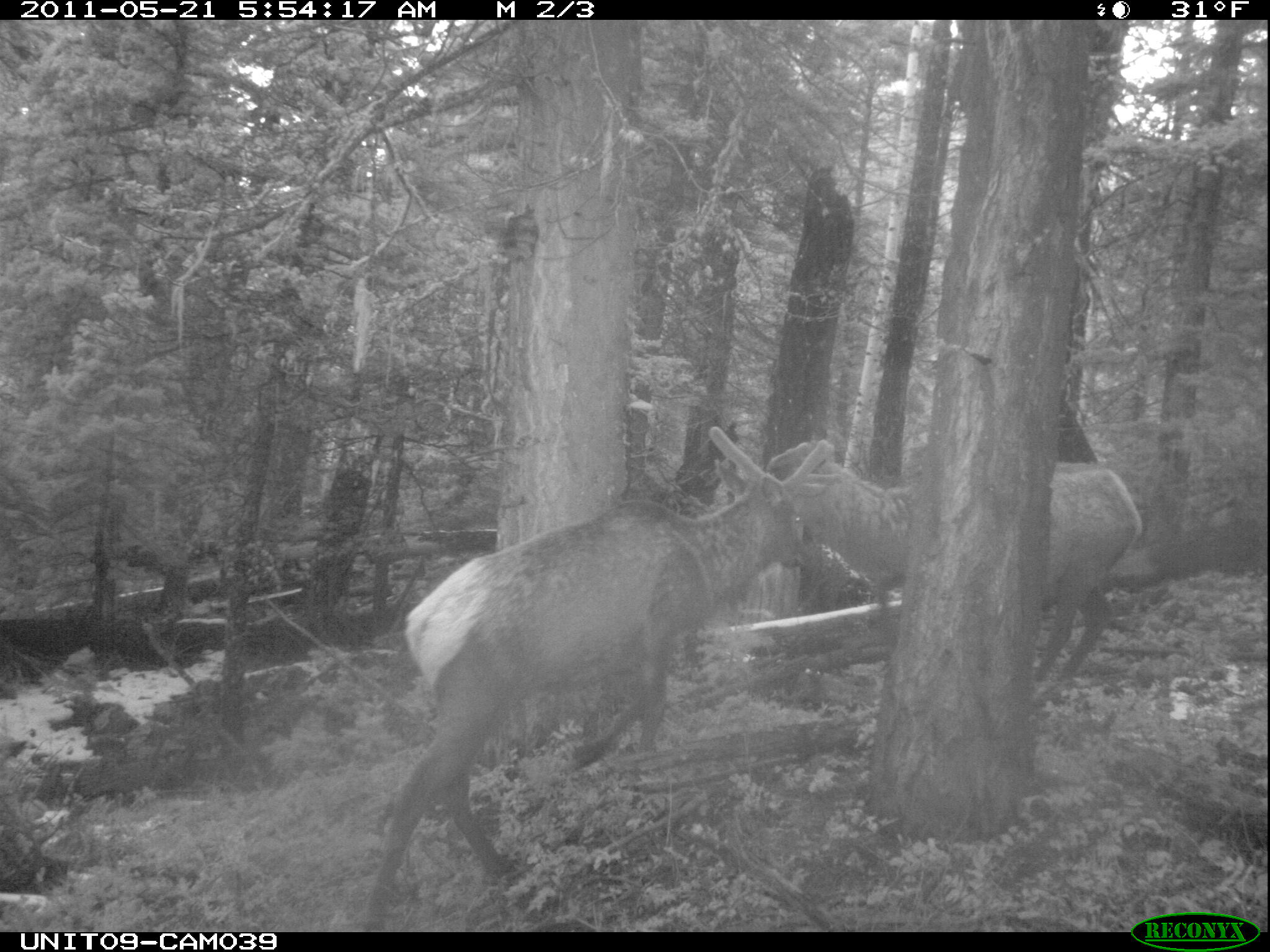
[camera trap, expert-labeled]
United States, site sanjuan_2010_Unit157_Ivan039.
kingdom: Animalia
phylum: Chordata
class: Mammalia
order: Artiodactyla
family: Cervidae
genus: Cervus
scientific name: Cervus elaphus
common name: red deer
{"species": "Cervus elaphus (red deer)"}